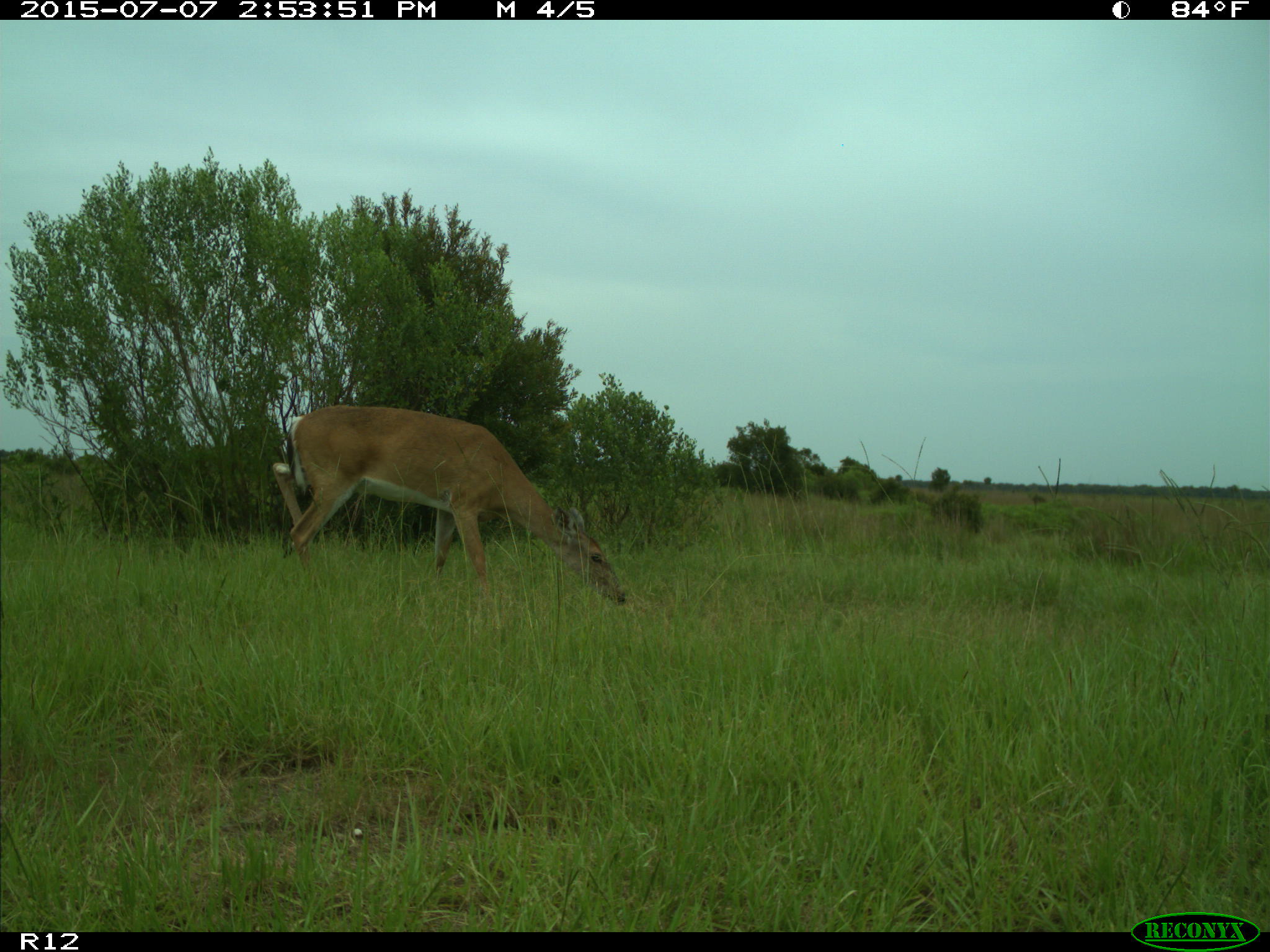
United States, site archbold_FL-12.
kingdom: Animalia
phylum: Chordata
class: Mammalia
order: Artiodactyla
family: Cervidae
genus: Odocoileus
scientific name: Odocoileus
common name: deer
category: unidentified deer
Unidentified deer (deer) (Odocoileus).